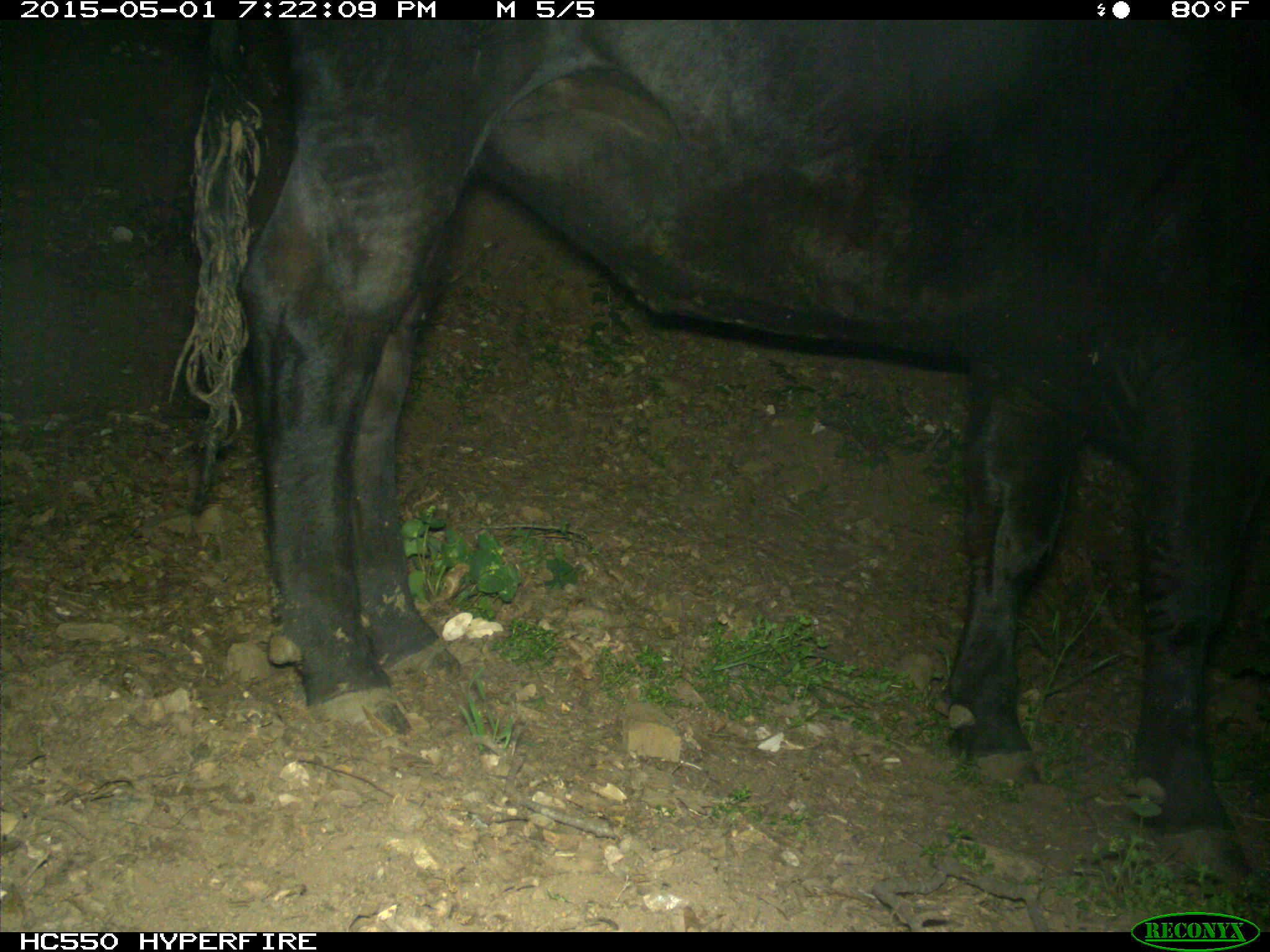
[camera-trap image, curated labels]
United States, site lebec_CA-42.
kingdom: Animalia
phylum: Chordata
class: Mammalia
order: Artiodactyla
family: Bovidae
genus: Bos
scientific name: Bos taurus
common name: domestic cow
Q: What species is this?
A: Bos taurus (domestic cow).